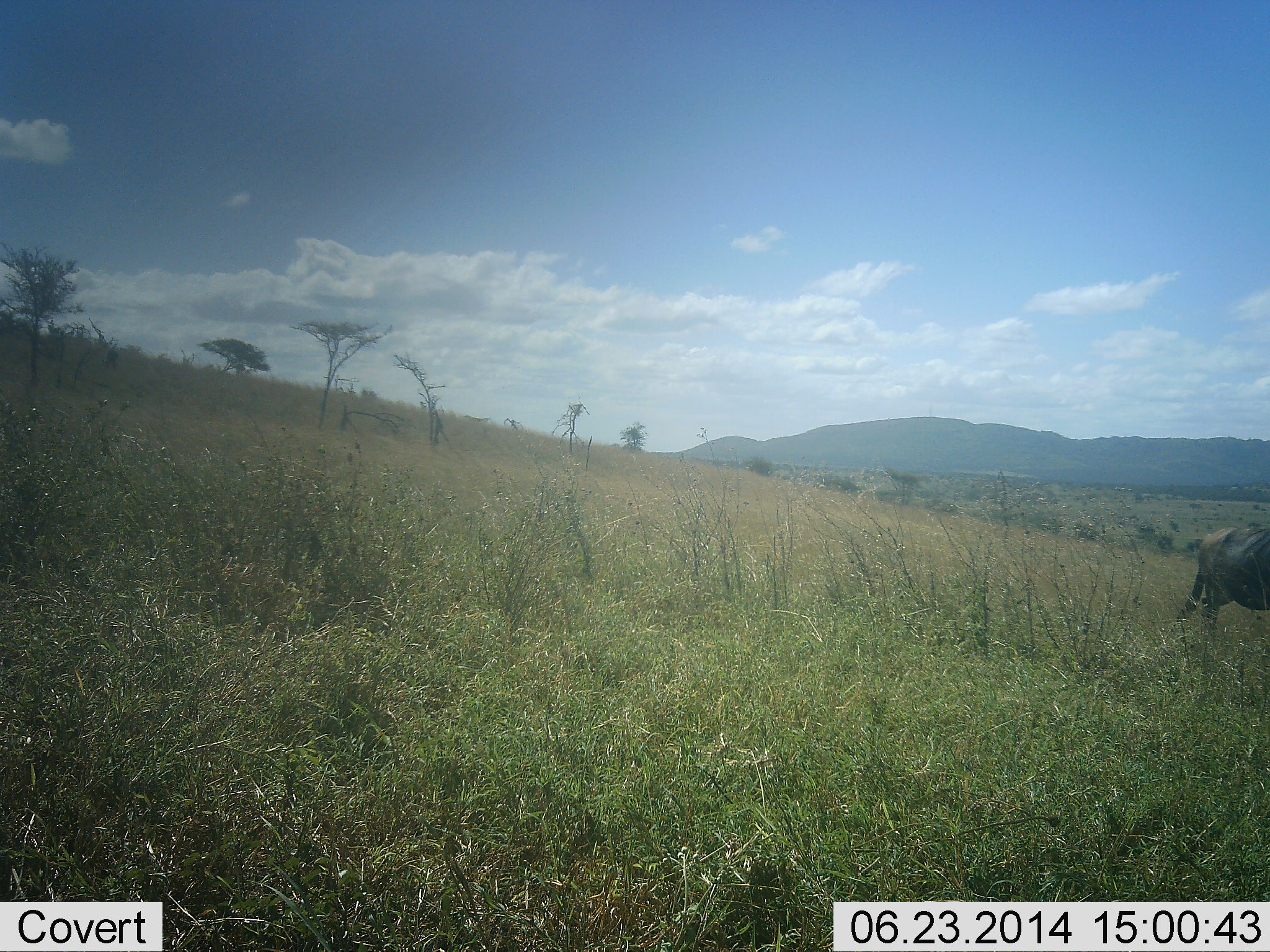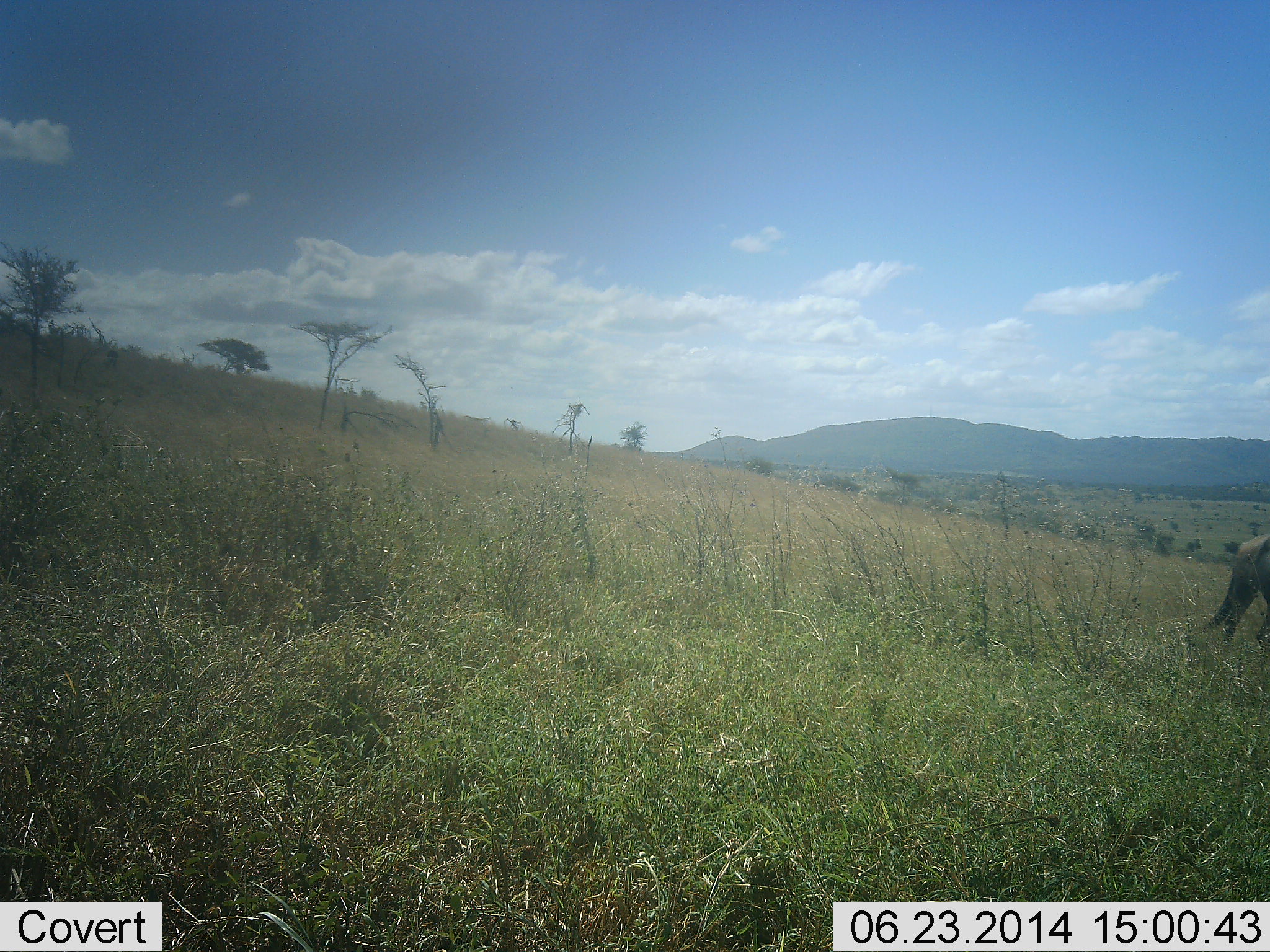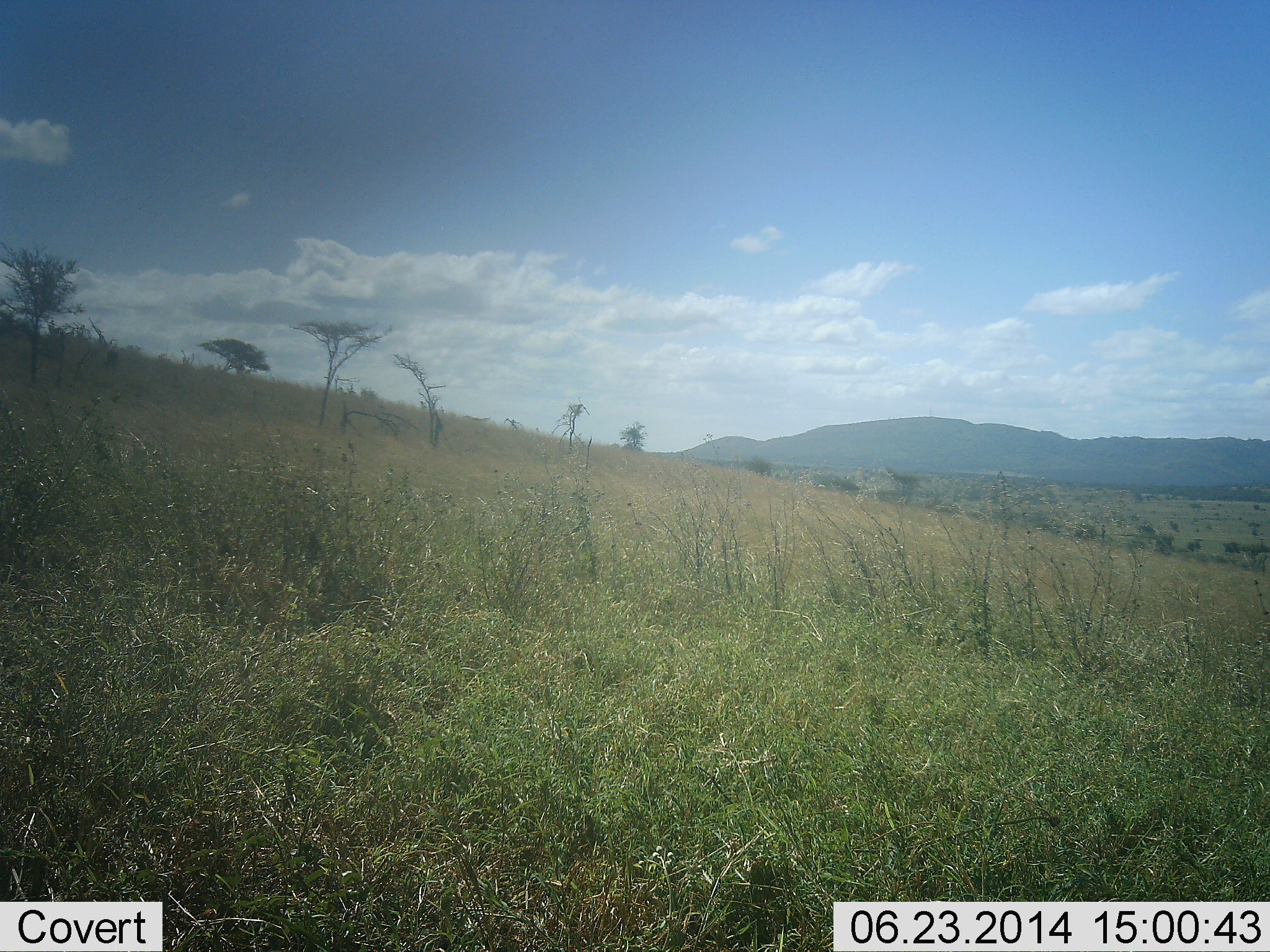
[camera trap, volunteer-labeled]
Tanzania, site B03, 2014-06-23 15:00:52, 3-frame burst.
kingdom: Animalia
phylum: Chordata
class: Mammalia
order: Artiodactyla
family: Bovidae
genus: Connochaetes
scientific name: Connochaetes taurinus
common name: blue wildebeest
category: wildebeest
Wildebeest (blue wildebeest) (Connochaetes taurinus), count 1. Behavior (volunteer vote fractions): standing 0%, resting 0%, moving 100%, interacting 0%. Young present (vote fraction): 0%. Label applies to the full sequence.